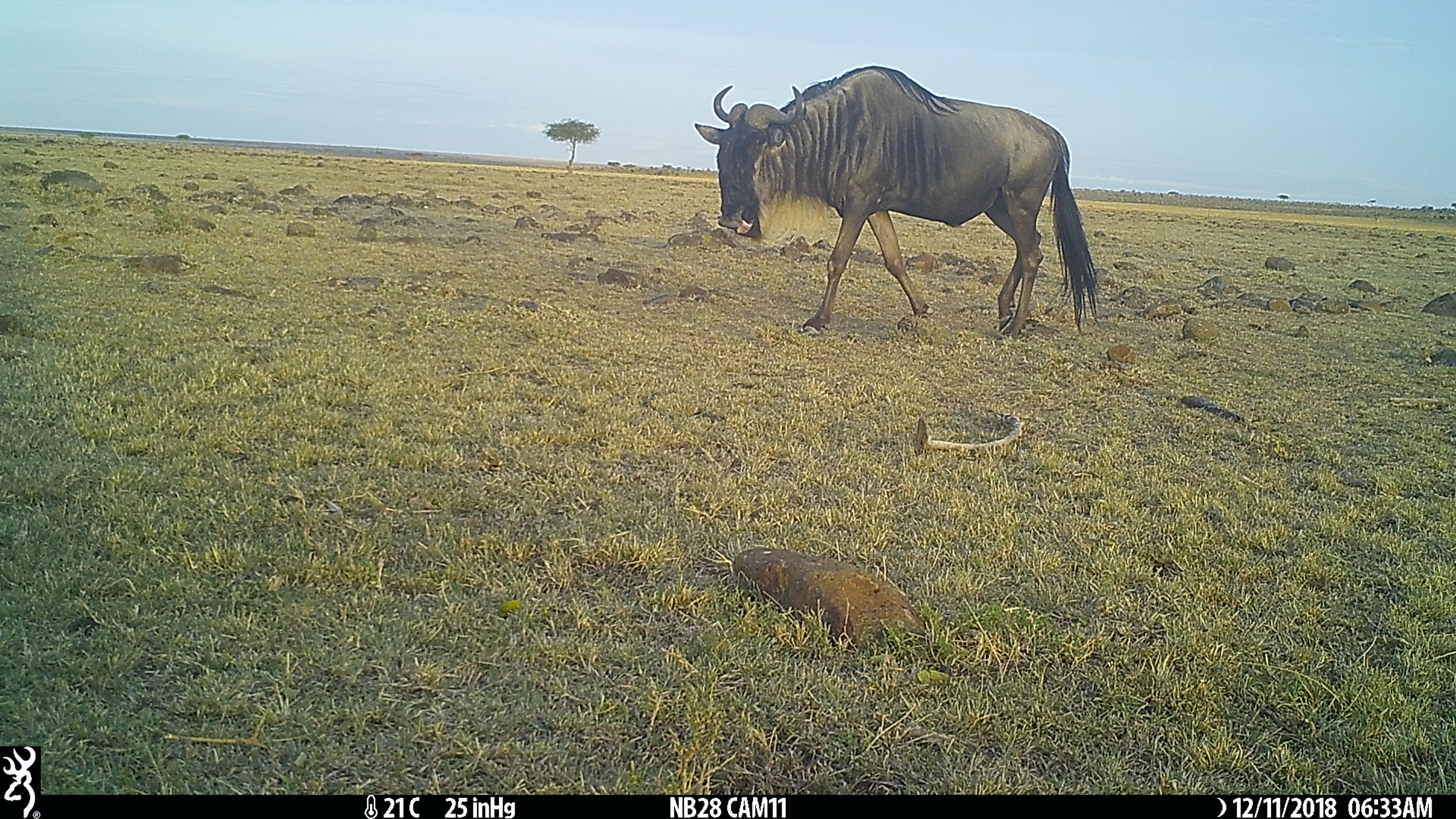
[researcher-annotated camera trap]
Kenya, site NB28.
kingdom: Animalia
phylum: Chordata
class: Mammalia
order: Artiodactyla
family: Bovidae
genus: Connochaetes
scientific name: Connochaetes taurinus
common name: blue wildebeest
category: wildebeest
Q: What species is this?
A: Wildebeest (blue wildebeest) (Connochaetes taurinus).